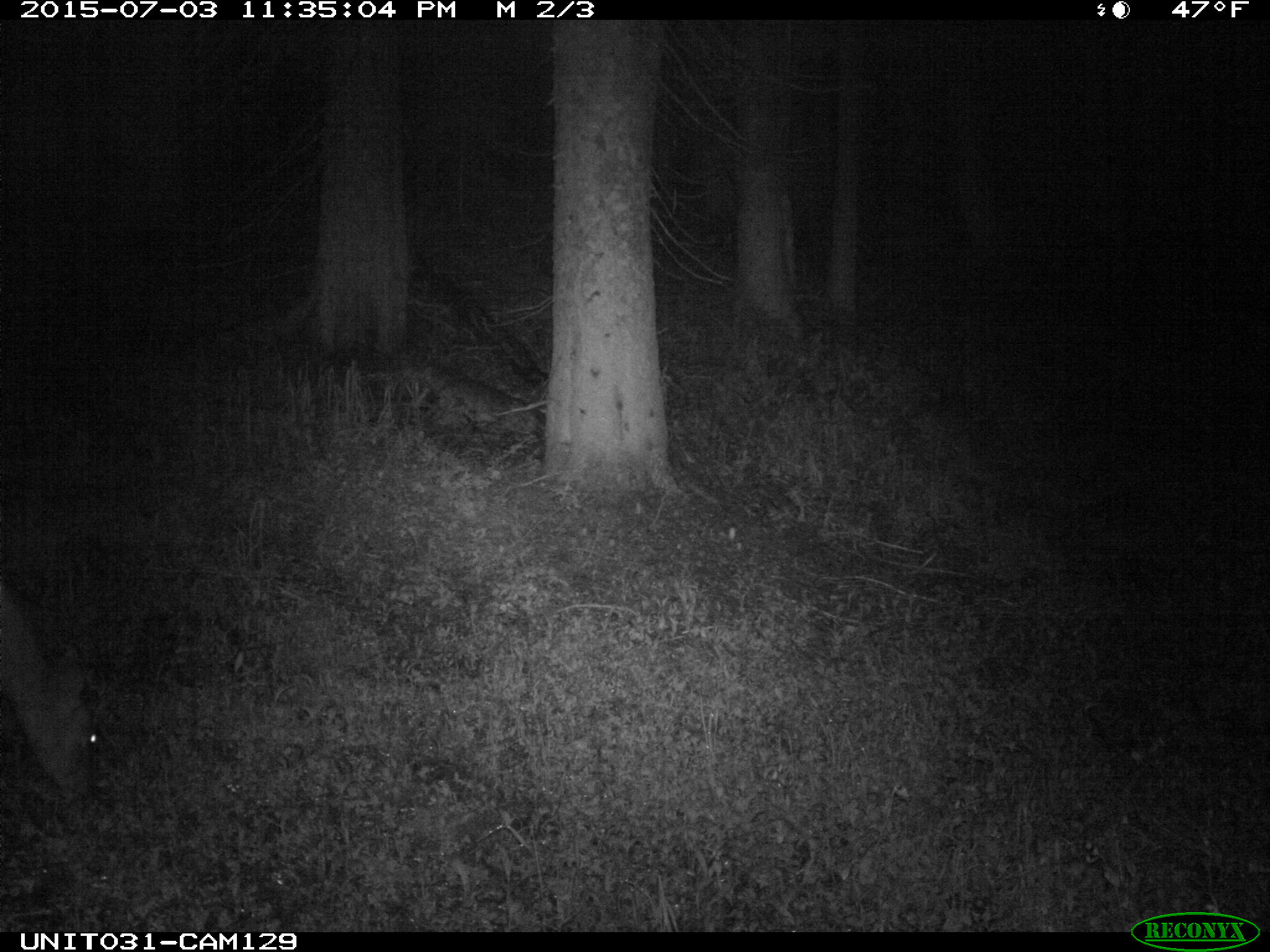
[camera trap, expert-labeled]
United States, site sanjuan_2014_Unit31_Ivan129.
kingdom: Animalia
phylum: Chordata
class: Mammalia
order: Artiodactyla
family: Cervidae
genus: Odocoileus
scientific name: Odocoileus hemionus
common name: mule deer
Odocoileus hemionus (mule deer).